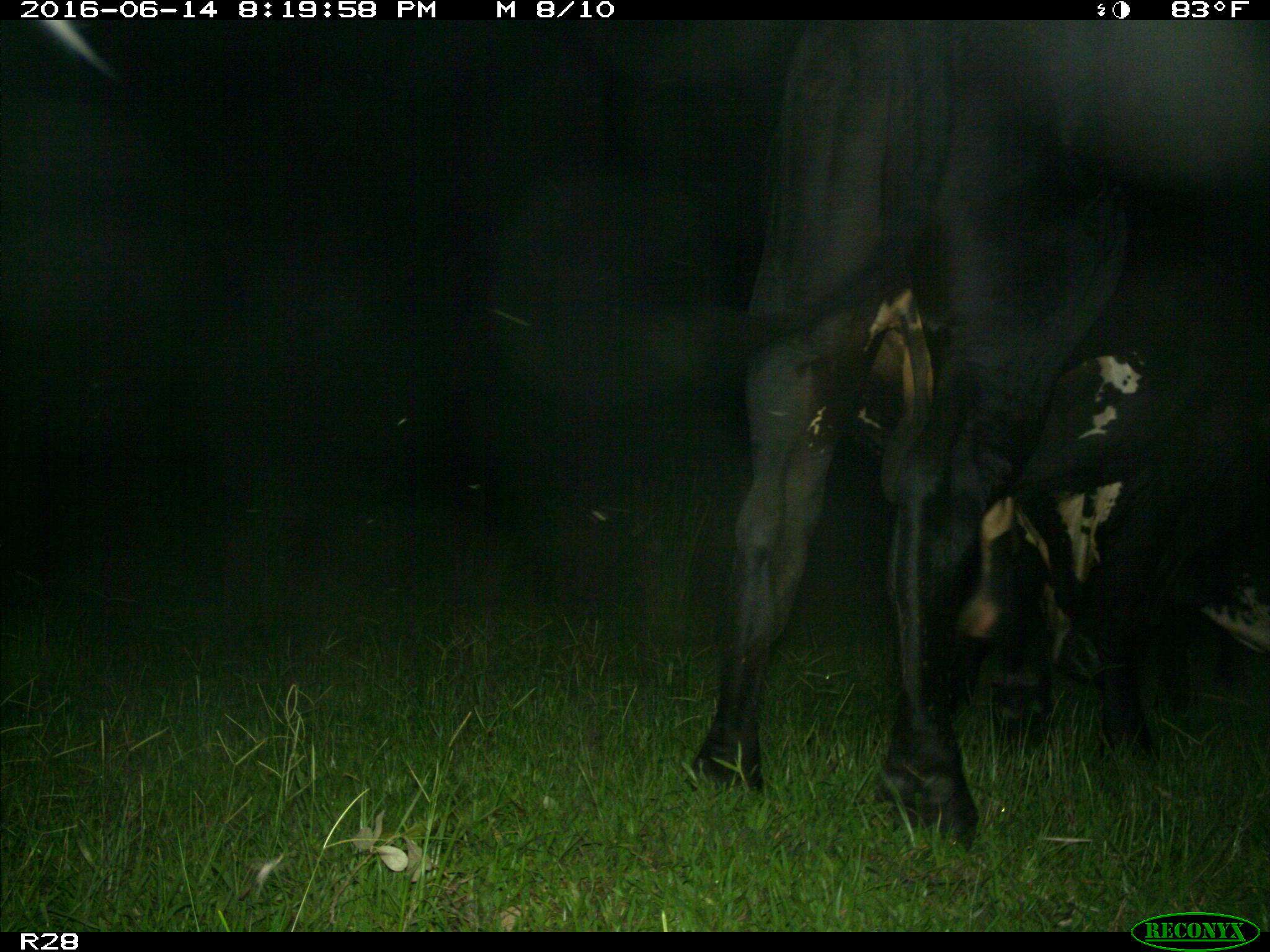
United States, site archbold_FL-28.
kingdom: Animalia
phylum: Chordata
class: Mammalia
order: Artiodactyla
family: Bovidae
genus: Bos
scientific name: Bos taurus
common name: domestic cow